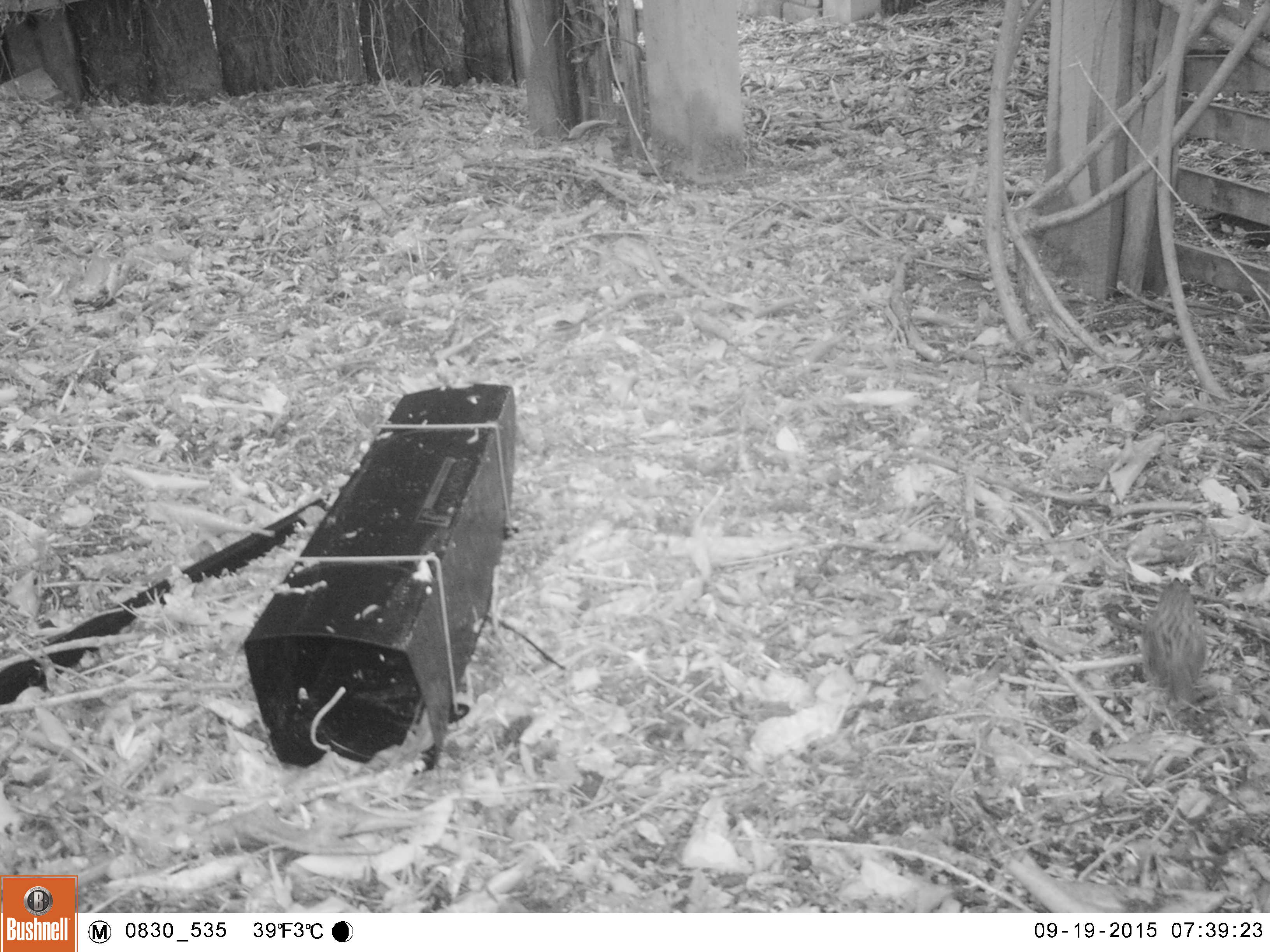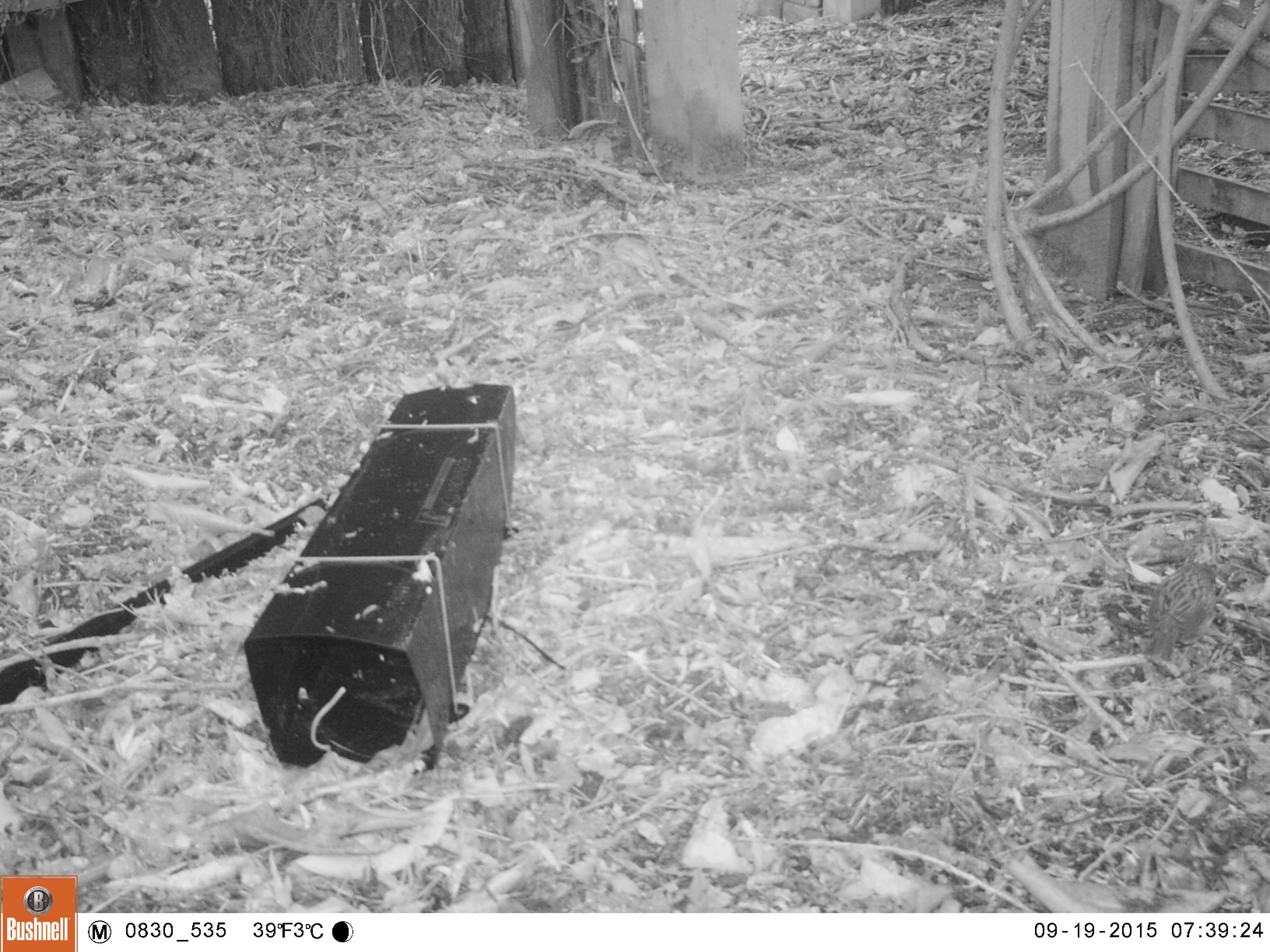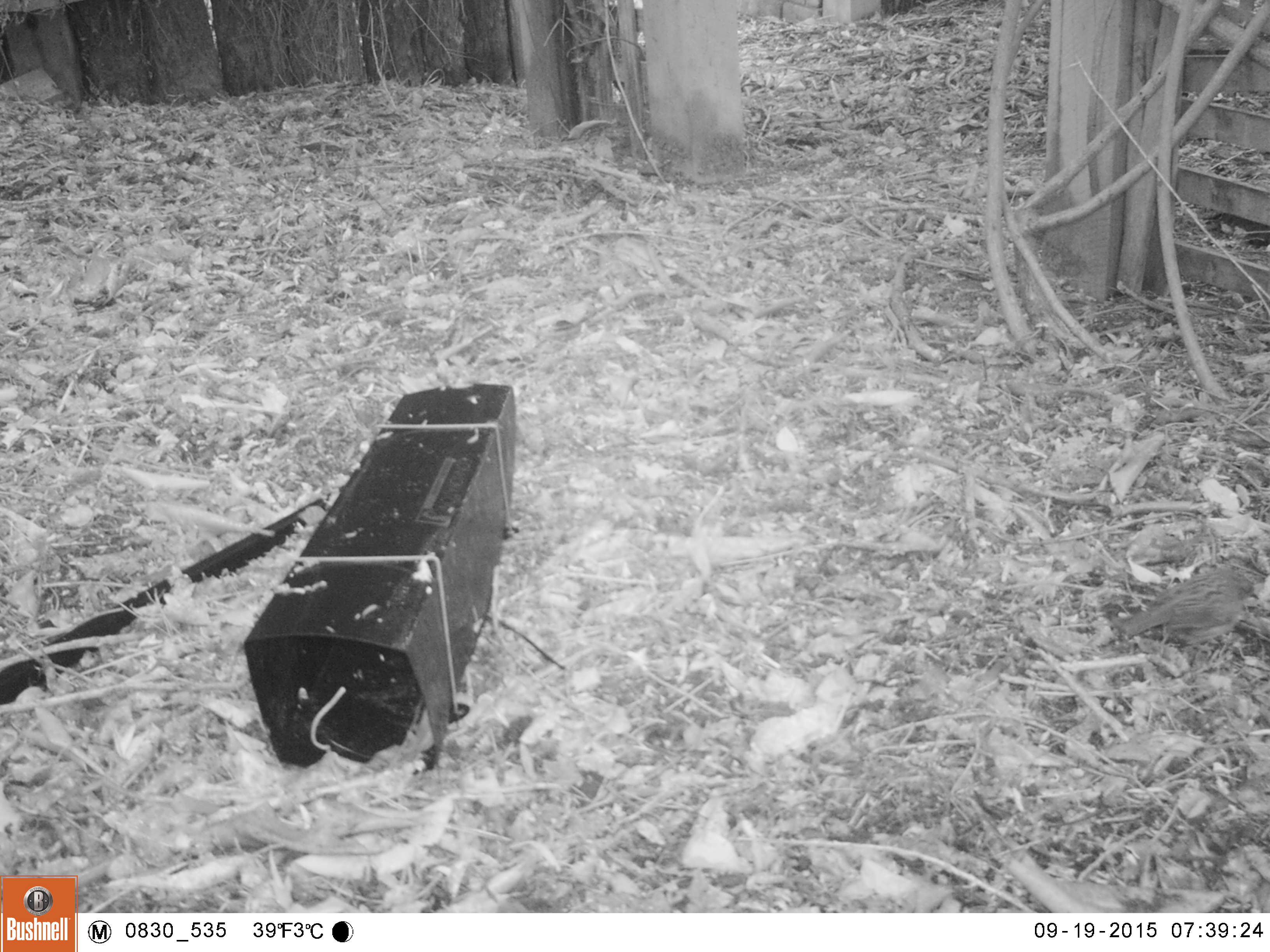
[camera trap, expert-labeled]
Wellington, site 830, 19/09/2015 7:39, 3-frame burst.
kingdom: Animalia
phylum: Chordata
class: Aves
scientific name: Aves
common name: bird